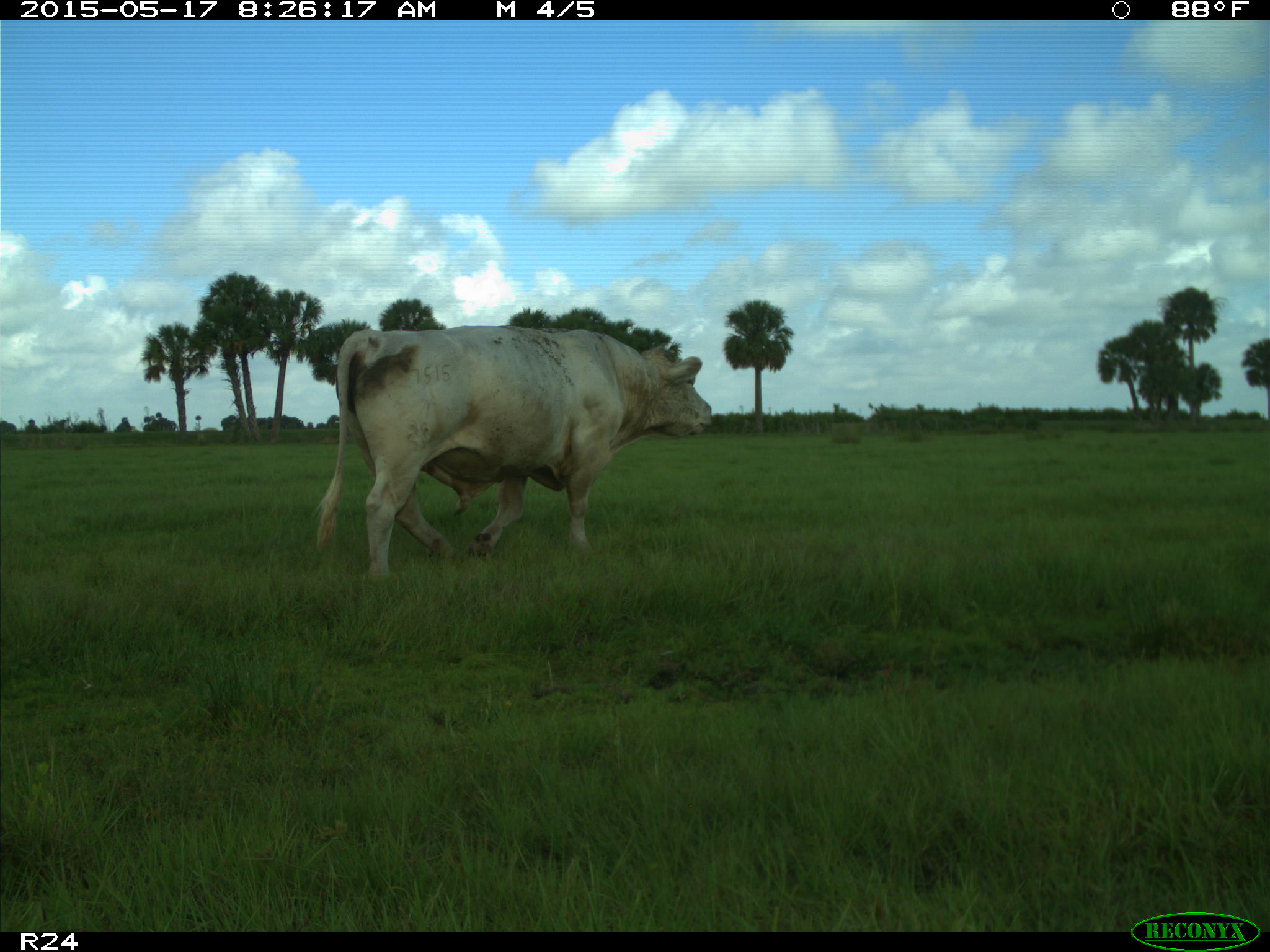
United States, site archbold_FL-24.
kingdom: Animalia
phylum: Chordata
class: Mammalia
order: Artiodactyla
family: Bovidae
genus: Bos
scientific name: Bos taurus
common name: domestic cow